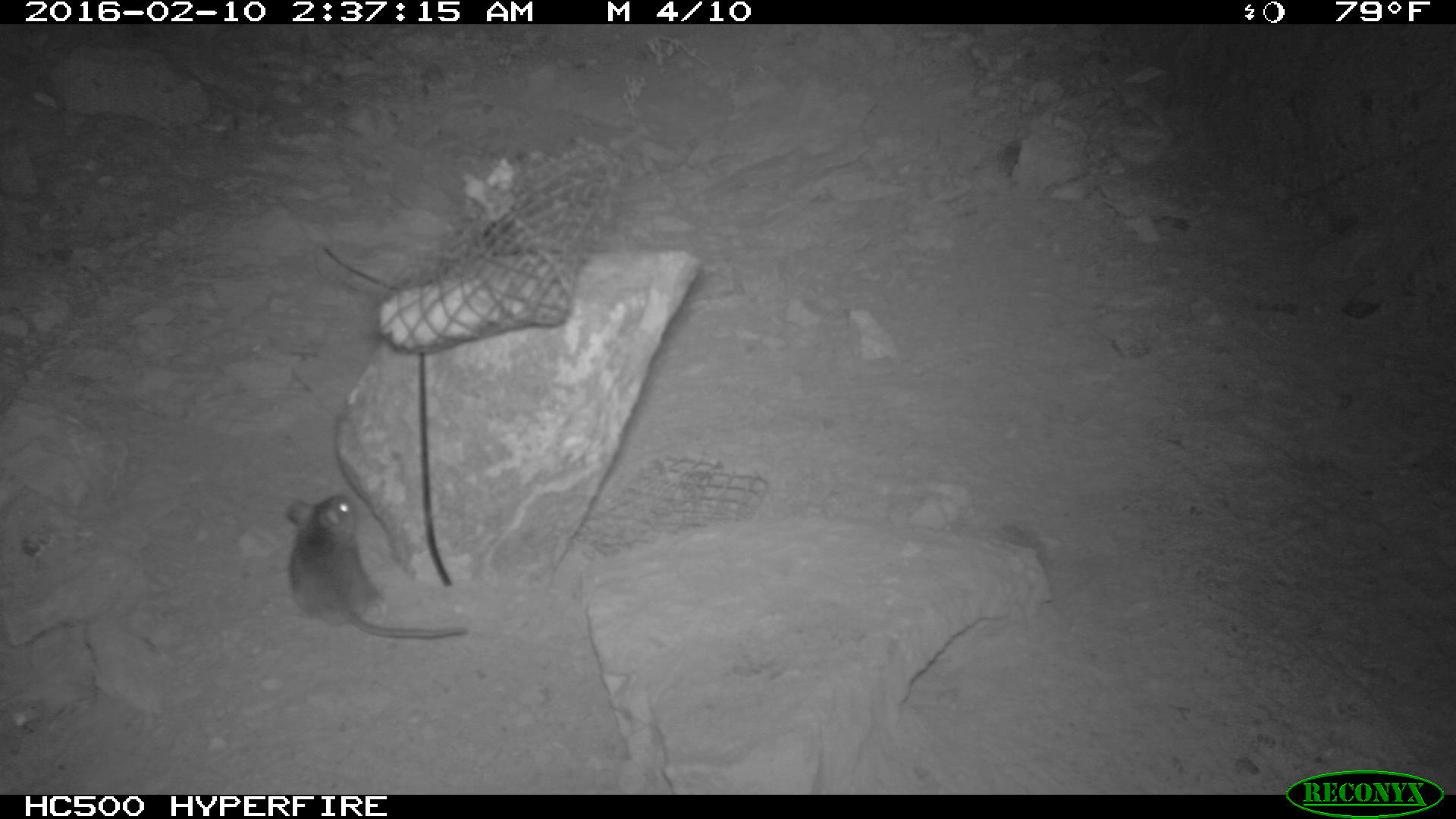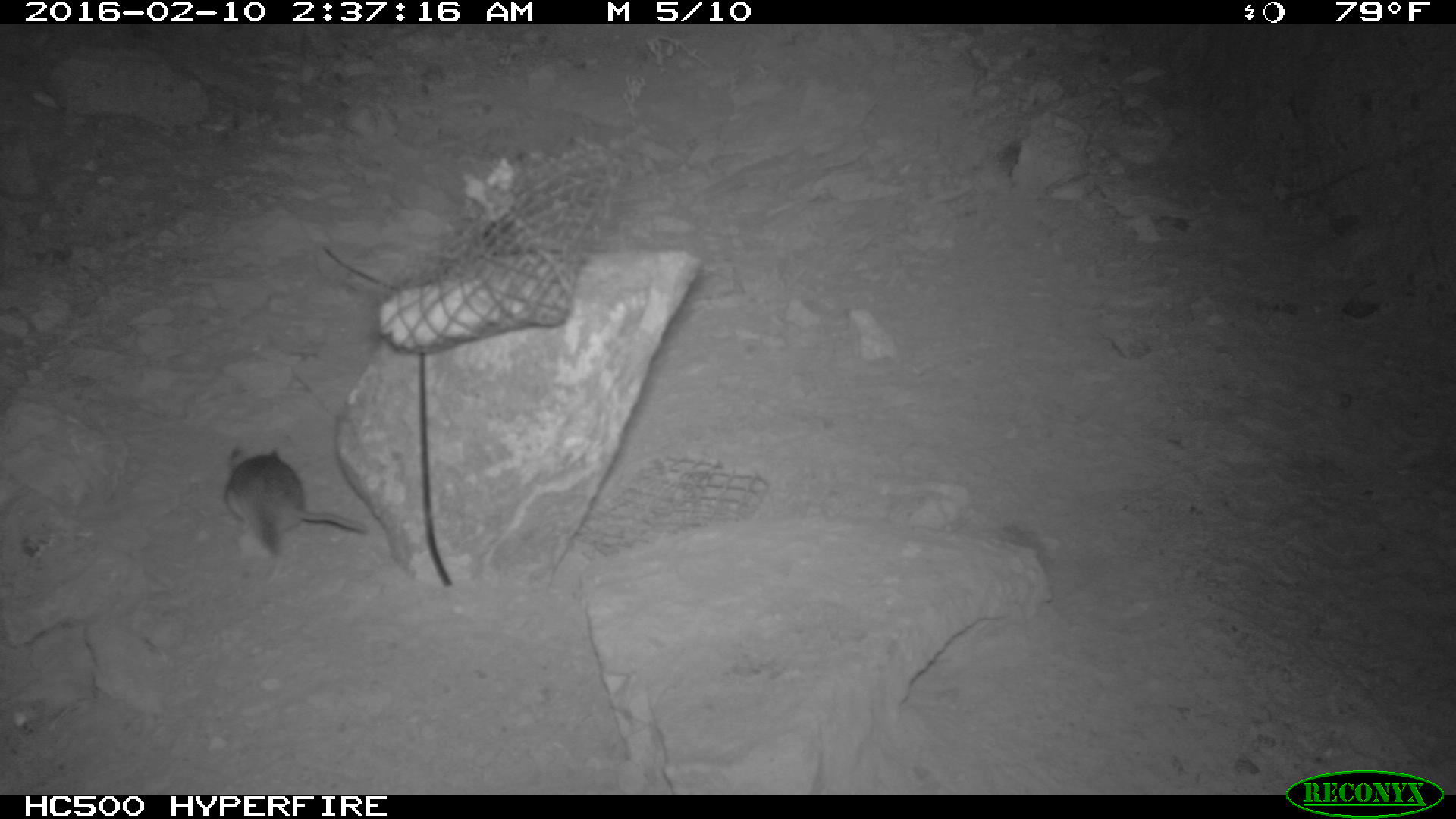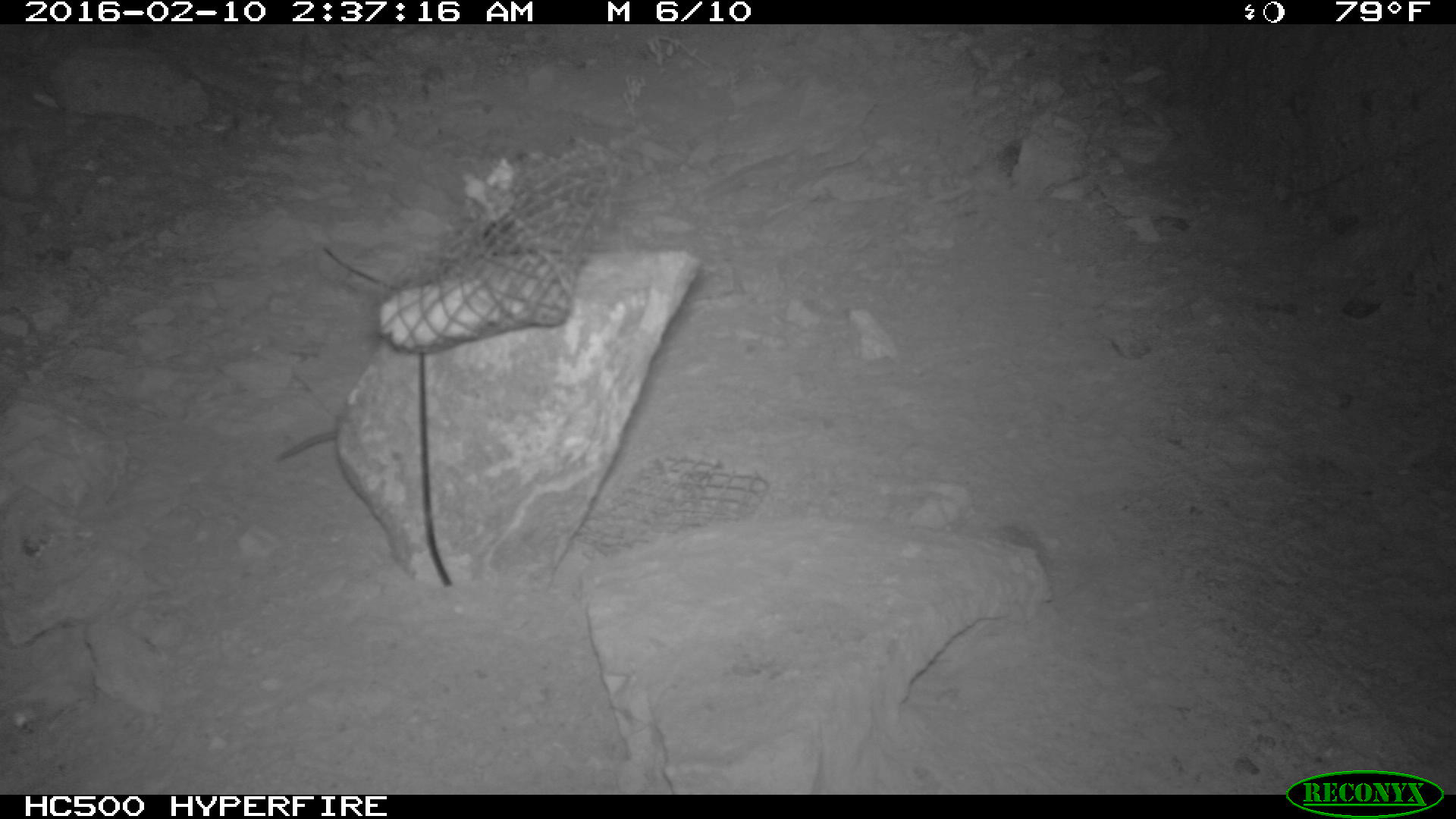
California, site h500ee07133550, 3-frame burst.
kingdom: Animalia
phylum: Chordata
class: Mammalia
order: Rodentia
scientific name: Rodentia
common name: rodent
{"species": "rodent (Rodentia)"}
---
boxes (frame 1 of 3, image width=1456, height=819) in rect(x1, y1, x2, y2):
rodent: rect(285, 495, 466, 639)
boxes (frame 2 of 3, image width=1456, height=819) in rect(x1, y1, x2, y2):
rodent: rect(222, 444, 369, 560)